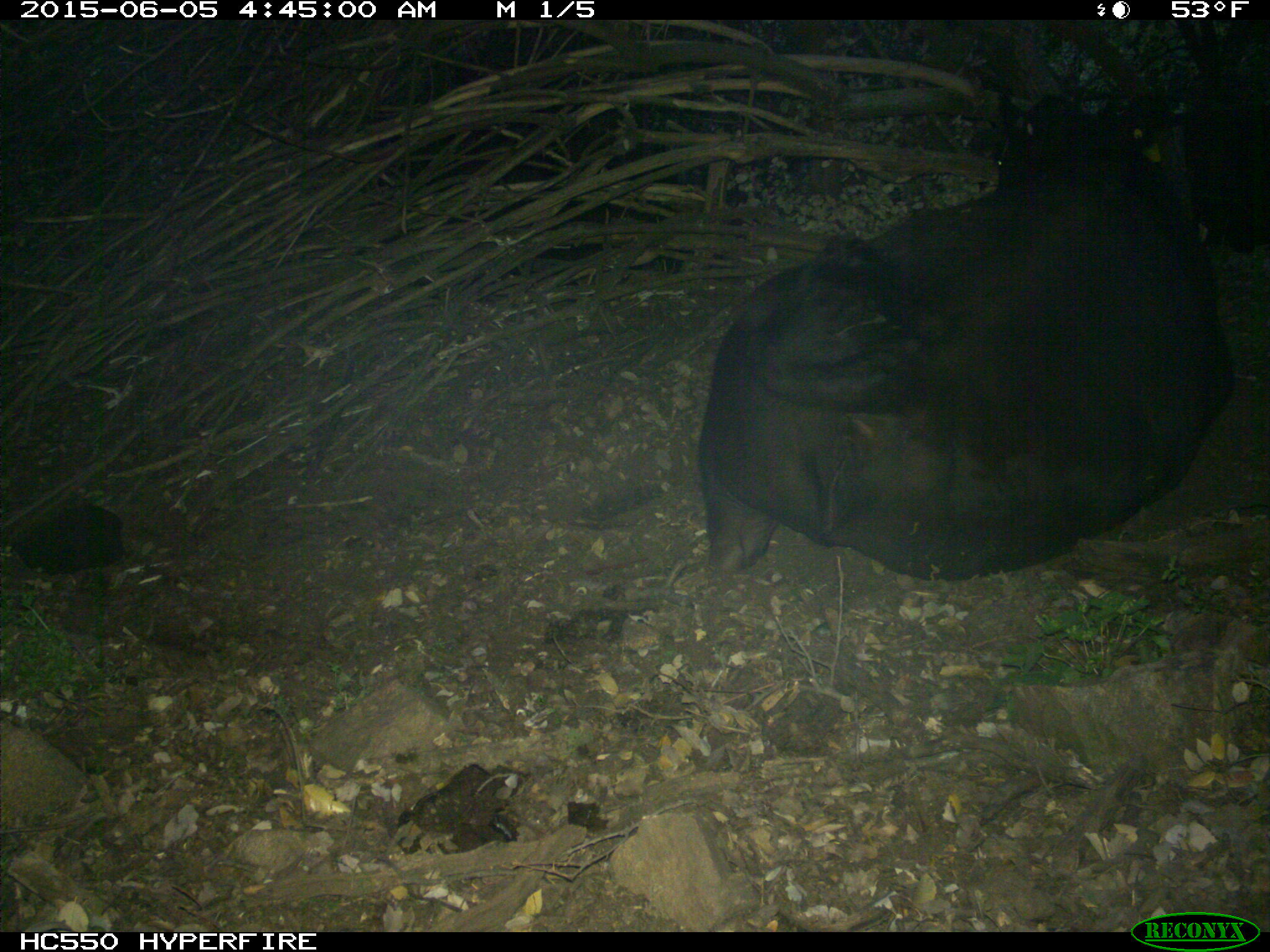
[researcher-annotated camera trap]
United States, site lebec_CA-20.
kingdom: Animalia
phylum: Chordata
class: Mammalia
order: Artiodactyla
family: Bovidae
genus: Bos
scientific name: Bos taurus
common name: domestic cow